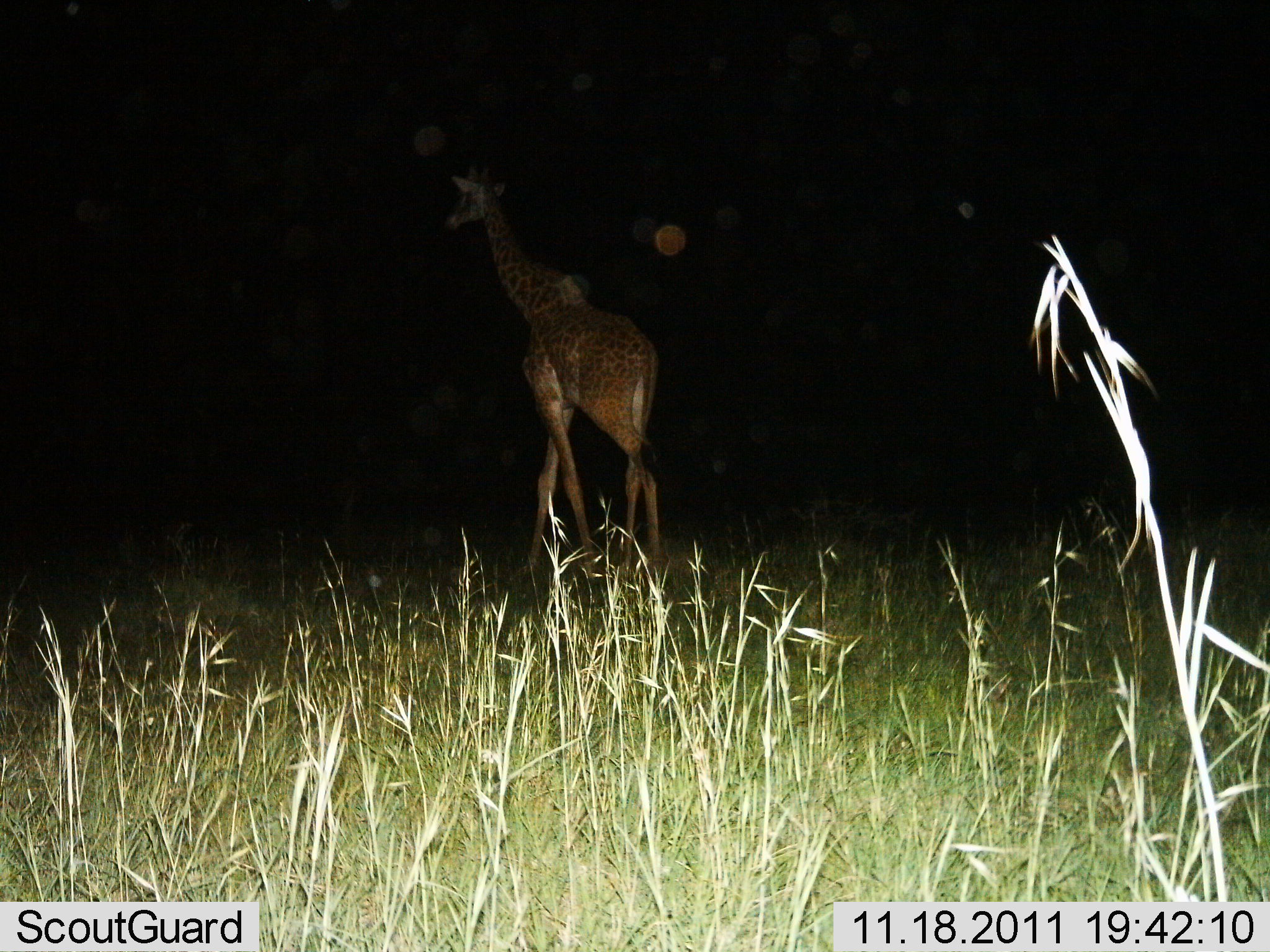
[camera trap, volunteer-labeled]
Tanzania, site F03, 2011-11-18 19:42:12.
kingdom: Animalia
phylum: Chordata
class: Mammalia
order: Artiodactyla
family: Giraffidae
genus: Giraffa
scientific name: Giraffa camelopardalis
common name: giraffe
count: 1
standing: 36%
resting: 0%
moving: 64%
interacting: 0%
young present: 0%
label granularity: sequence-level